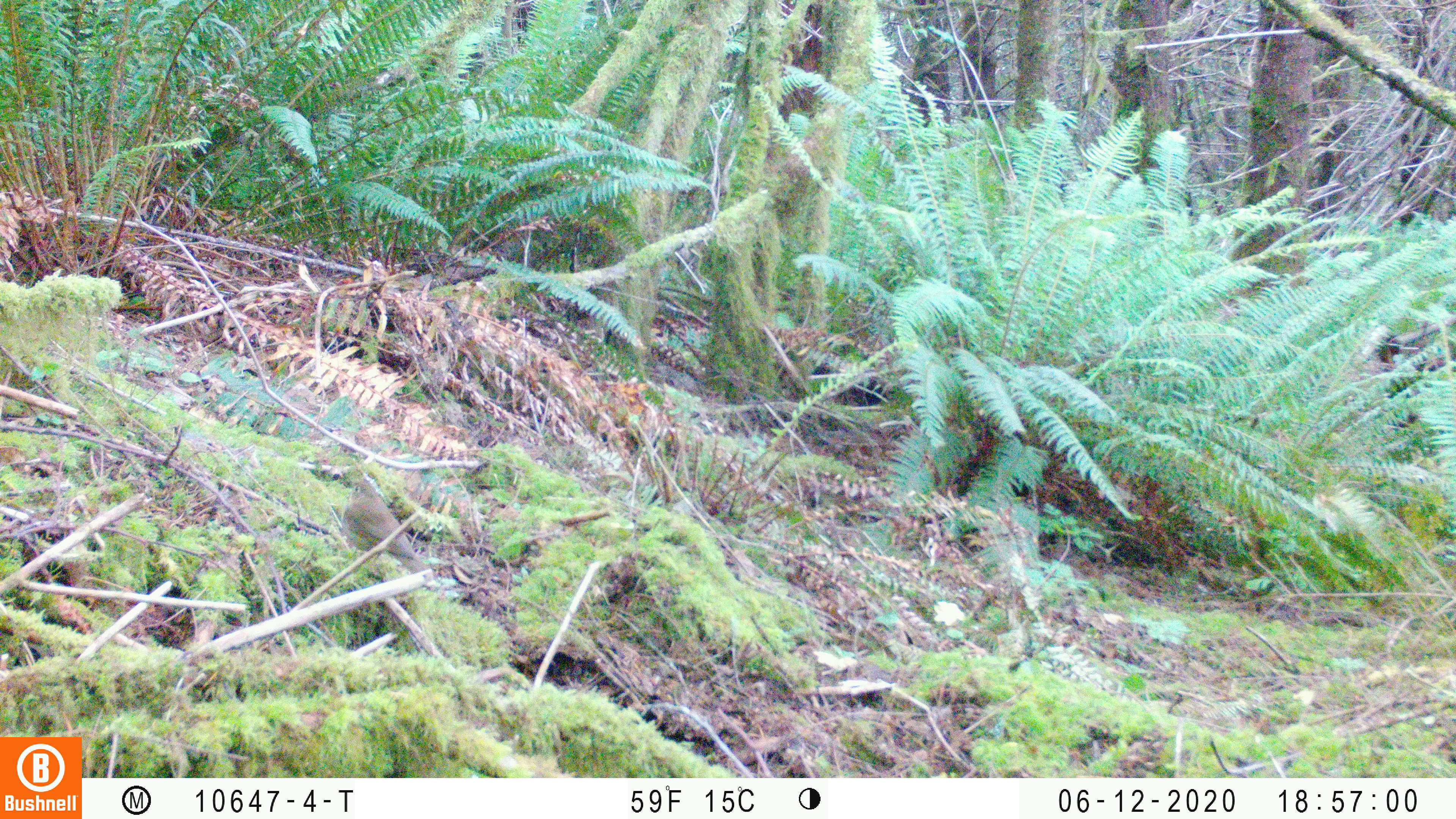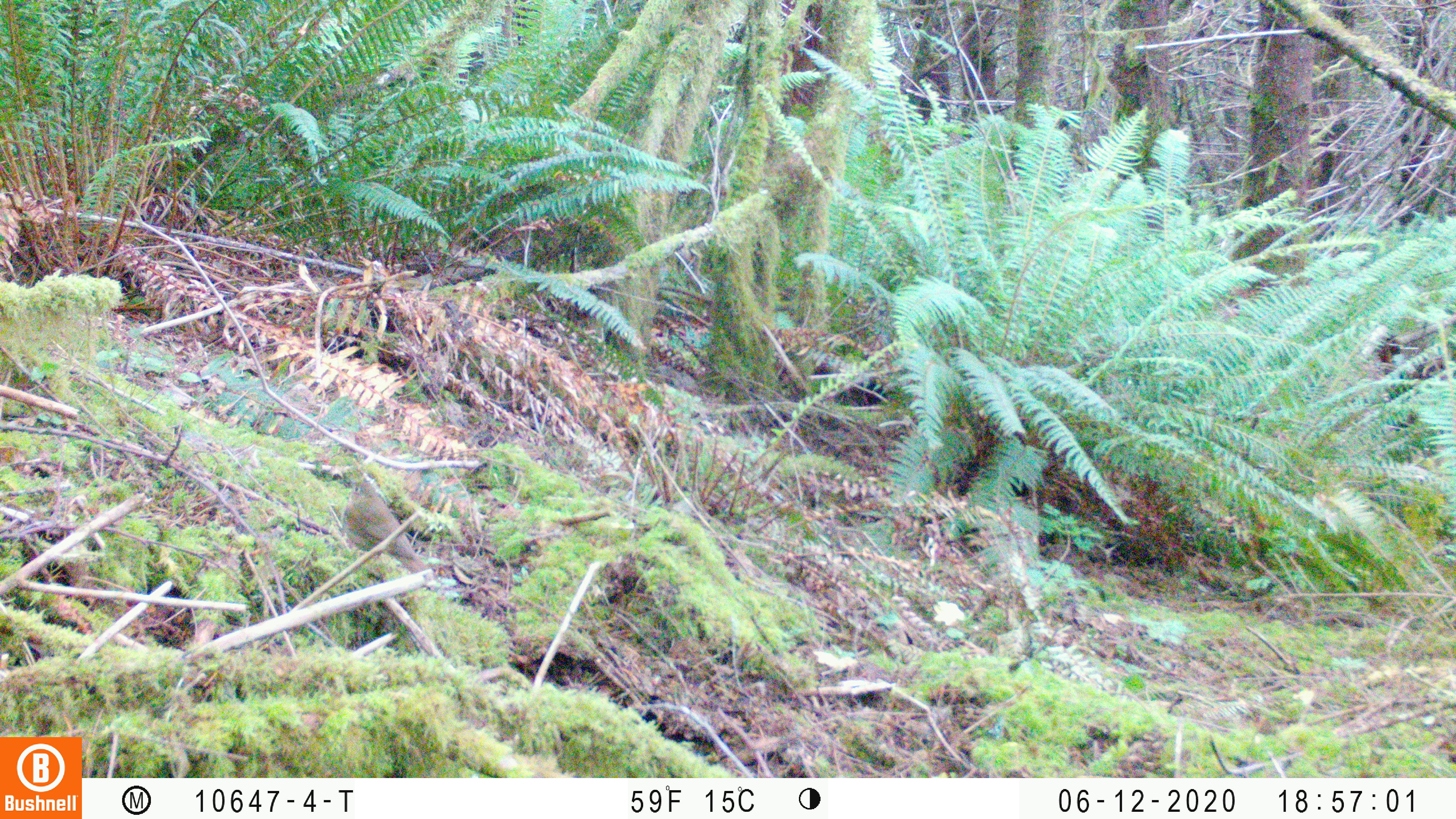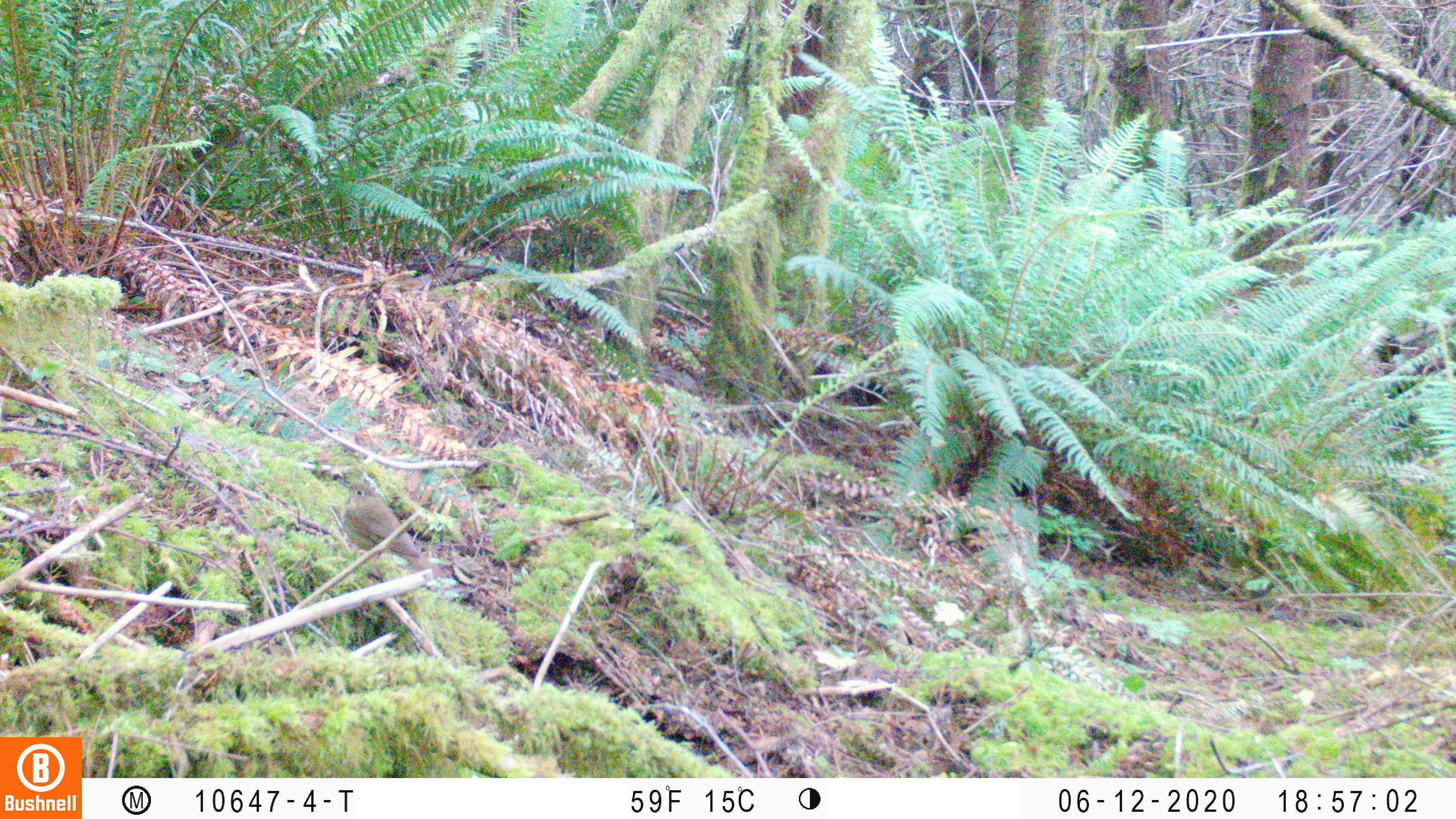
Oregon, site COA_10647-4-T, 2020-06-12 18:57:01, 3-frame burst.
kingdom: Animalia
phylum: Chordata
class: Aves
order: Passeriformes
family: Turdidae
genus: Catharus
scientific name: Catharus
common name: brown thrushes and nightingale-thrushes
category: catharus species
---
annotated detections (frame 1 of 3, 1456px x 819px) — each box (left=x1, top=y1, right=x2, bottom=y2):
catharus species: (left=333, top=468, right=438, bottom=585)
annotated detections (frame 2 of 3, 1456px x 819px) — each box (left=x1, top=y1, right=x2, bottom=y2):
catharus species: (left=344, top=475, right=430, bottom=573)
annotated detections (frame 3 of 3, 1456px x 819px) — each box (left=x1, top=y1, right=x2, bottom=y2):
catharus species: (left=338, top=476, right=445, bottom=579)